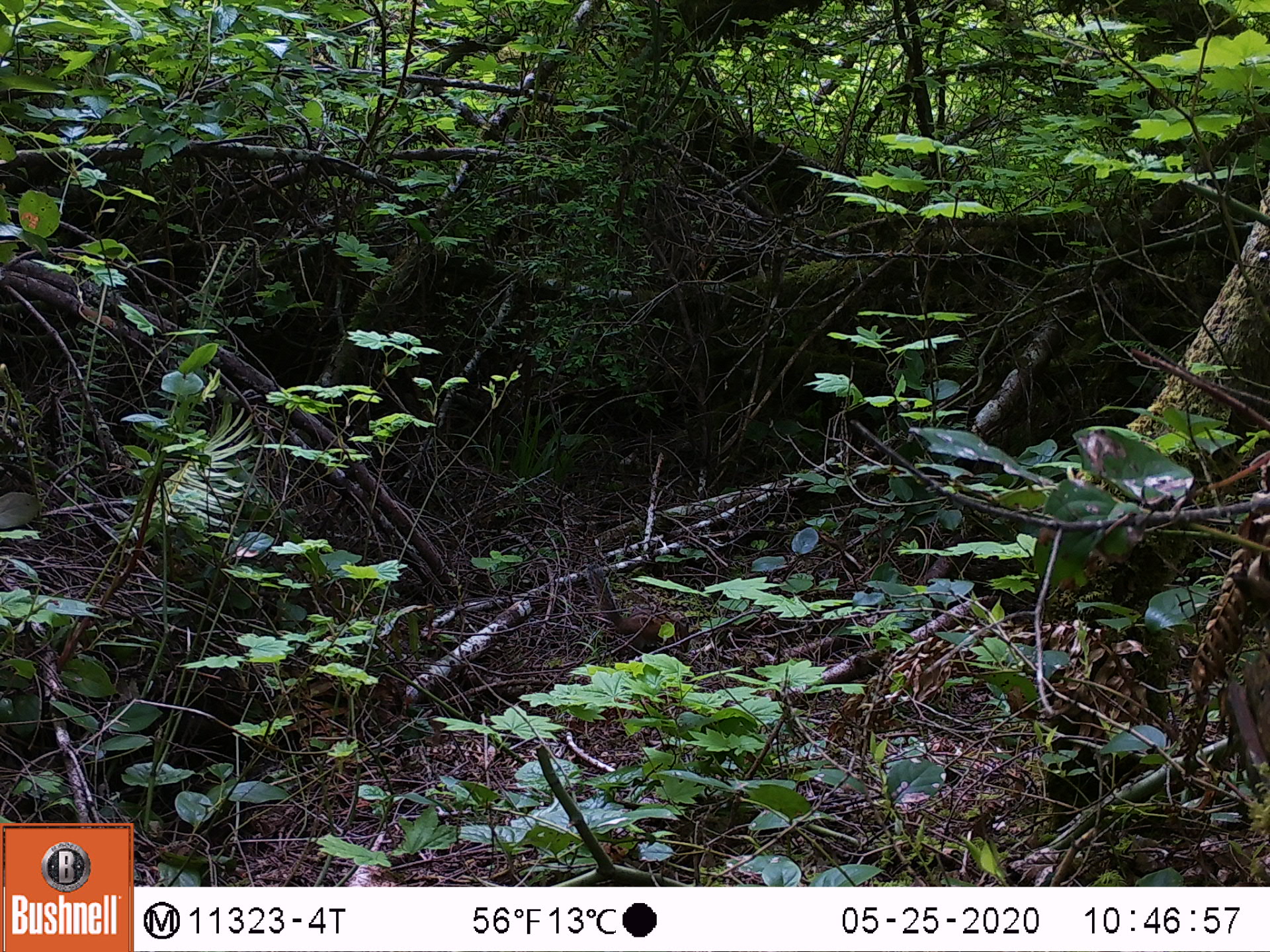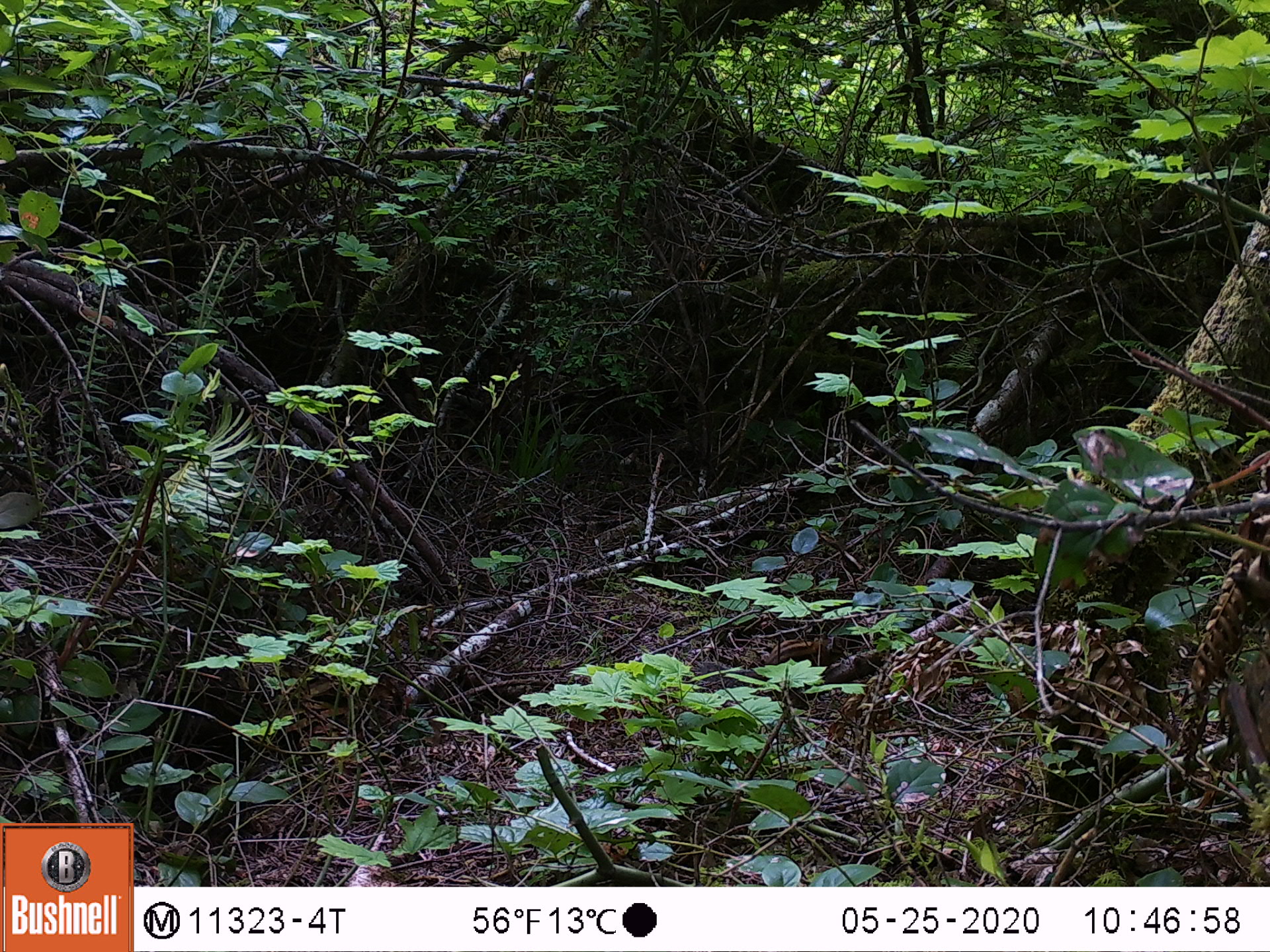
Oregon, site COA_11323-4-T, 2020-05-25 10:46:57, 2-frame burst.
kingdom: Animalia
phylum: Chordata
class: Mammalia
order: Rodentia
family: Sciuridae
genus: Neotamias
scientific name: Neotamias townsendii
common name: townsend's chipmunk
Townsend's chipmunk (Neotamias townsendii).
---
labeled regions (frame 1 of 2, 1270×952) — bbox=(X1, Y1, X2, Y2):
townsend's chipmunk: bbox=(584, 563, 693, 655)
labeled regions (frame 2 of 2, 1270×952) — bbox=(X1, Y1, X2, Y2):
townsend's chipmunk: bbox=(691, 635, 831, 677)